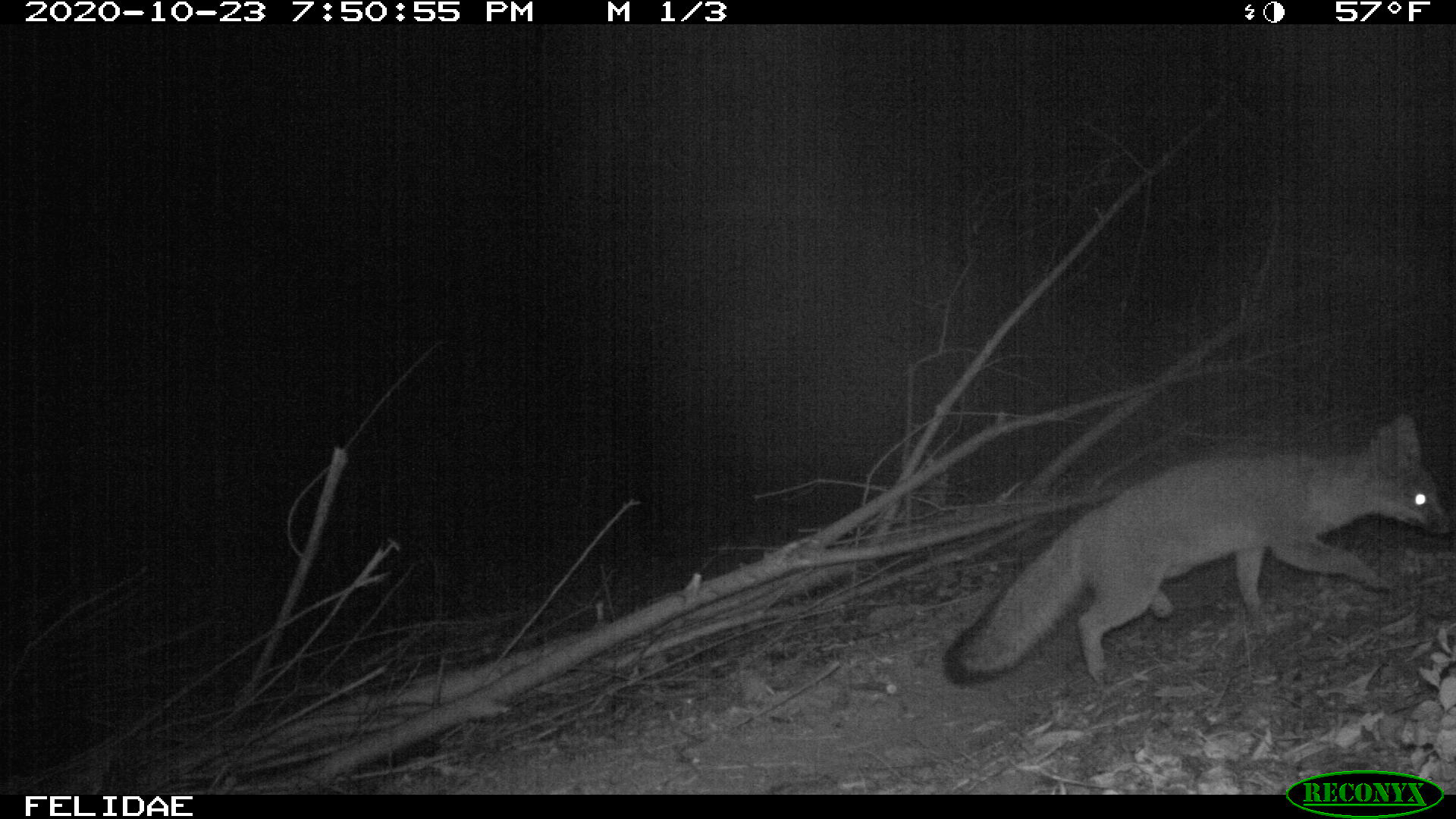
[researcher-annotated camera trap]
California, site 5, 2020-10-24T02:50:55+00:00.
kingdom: Animalia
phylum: Chordata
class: Mammalia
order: Carnivora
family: Canidae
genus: Urocyon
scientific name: Urocyon cinereoargenteus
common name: gray fox